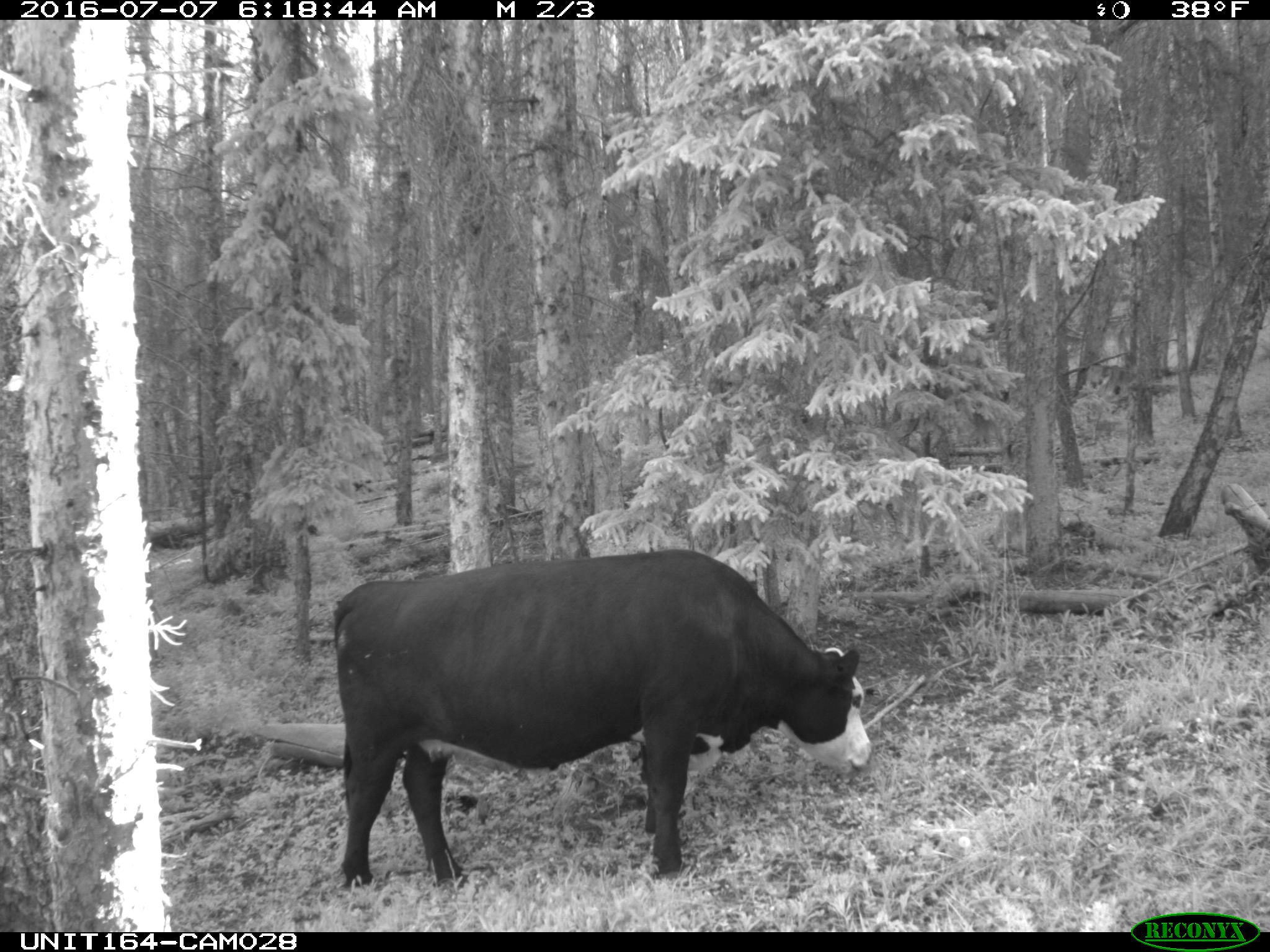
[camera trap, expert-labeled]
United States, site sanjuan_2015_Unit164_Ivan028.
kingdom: Animalia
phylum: Chordata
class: Mammalia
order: Artiodactyla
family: Bovidae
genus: Bos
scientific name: Bos taurus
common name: domestic cow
Bos taurus (domestic cow).